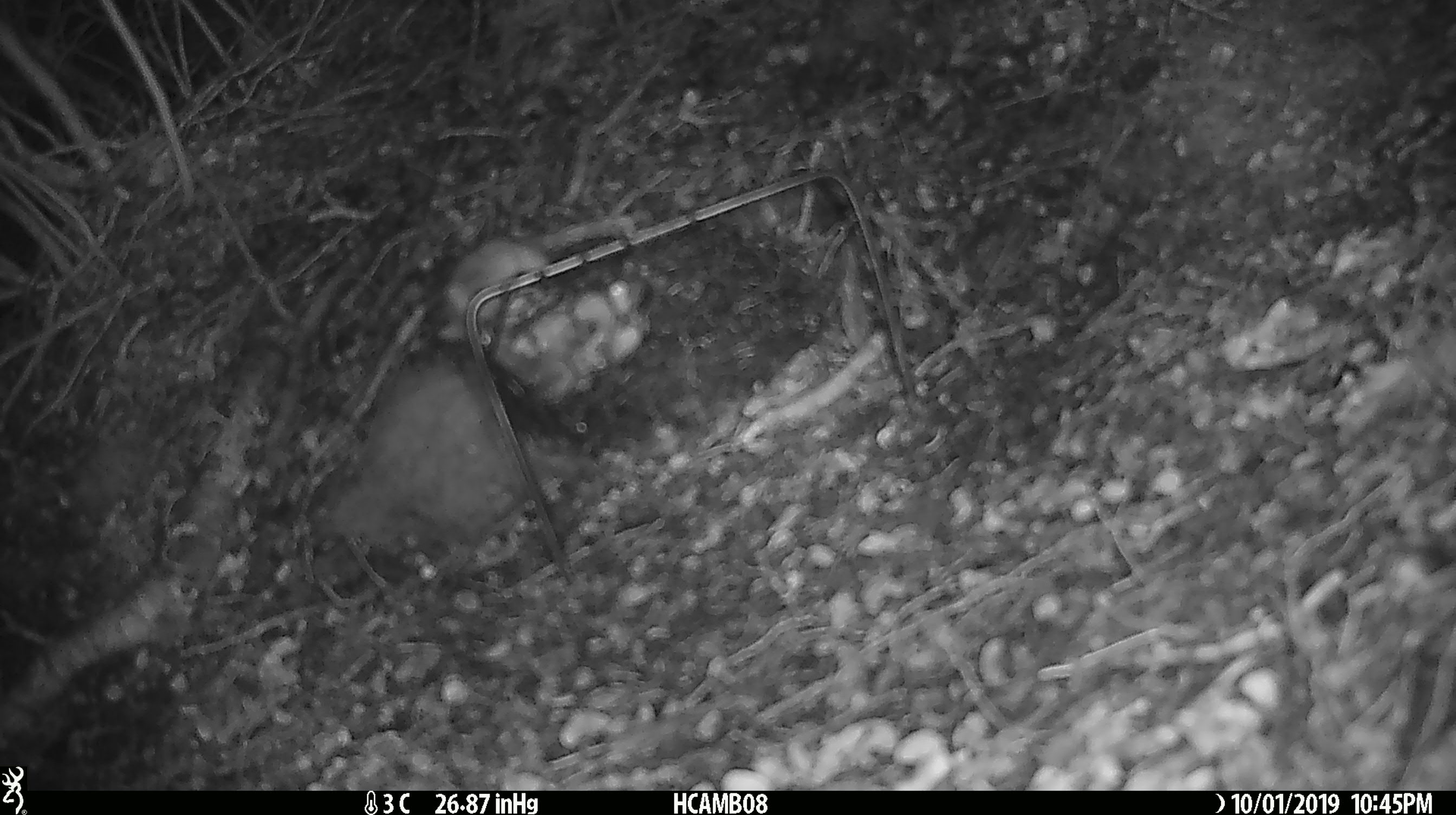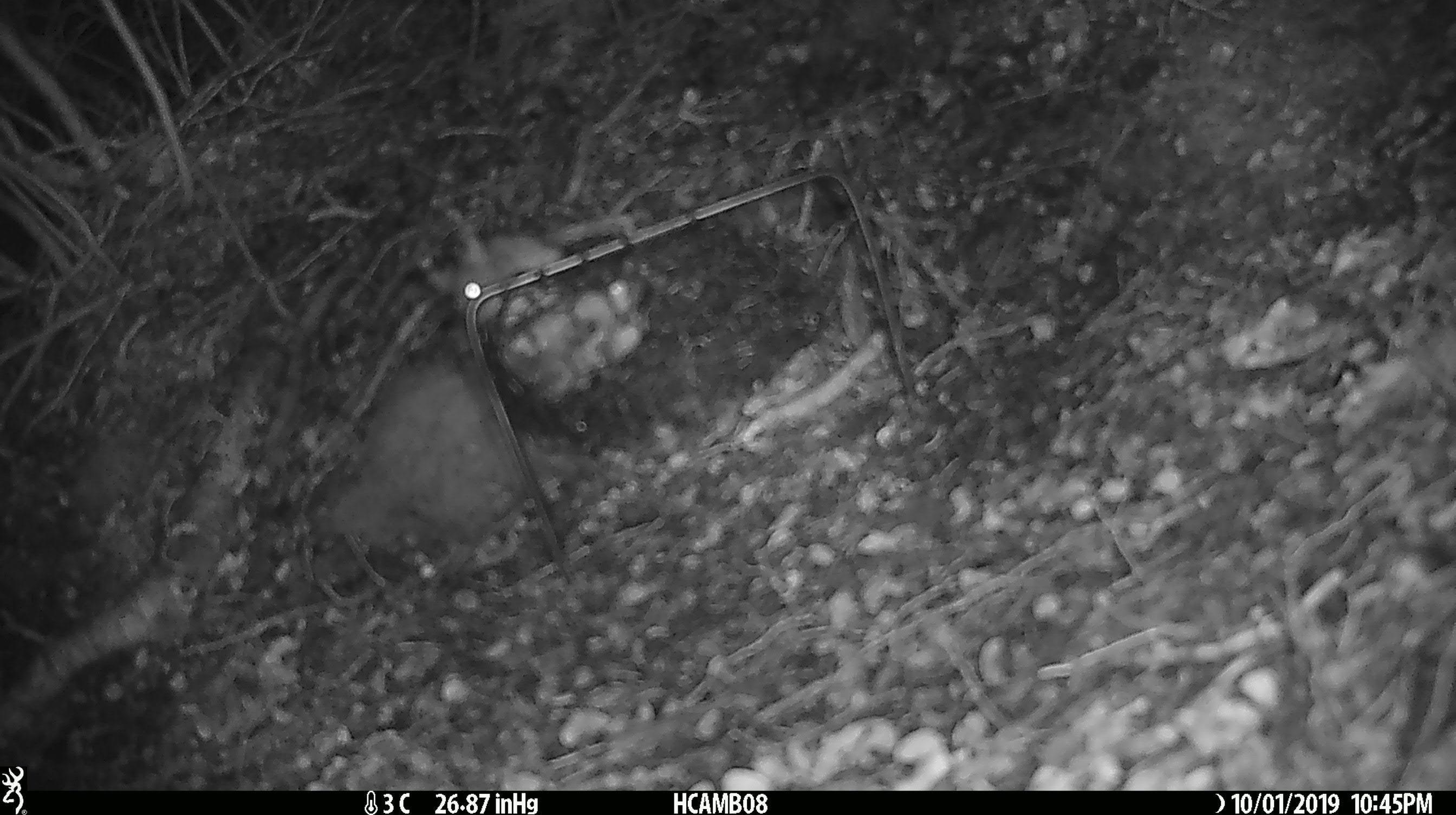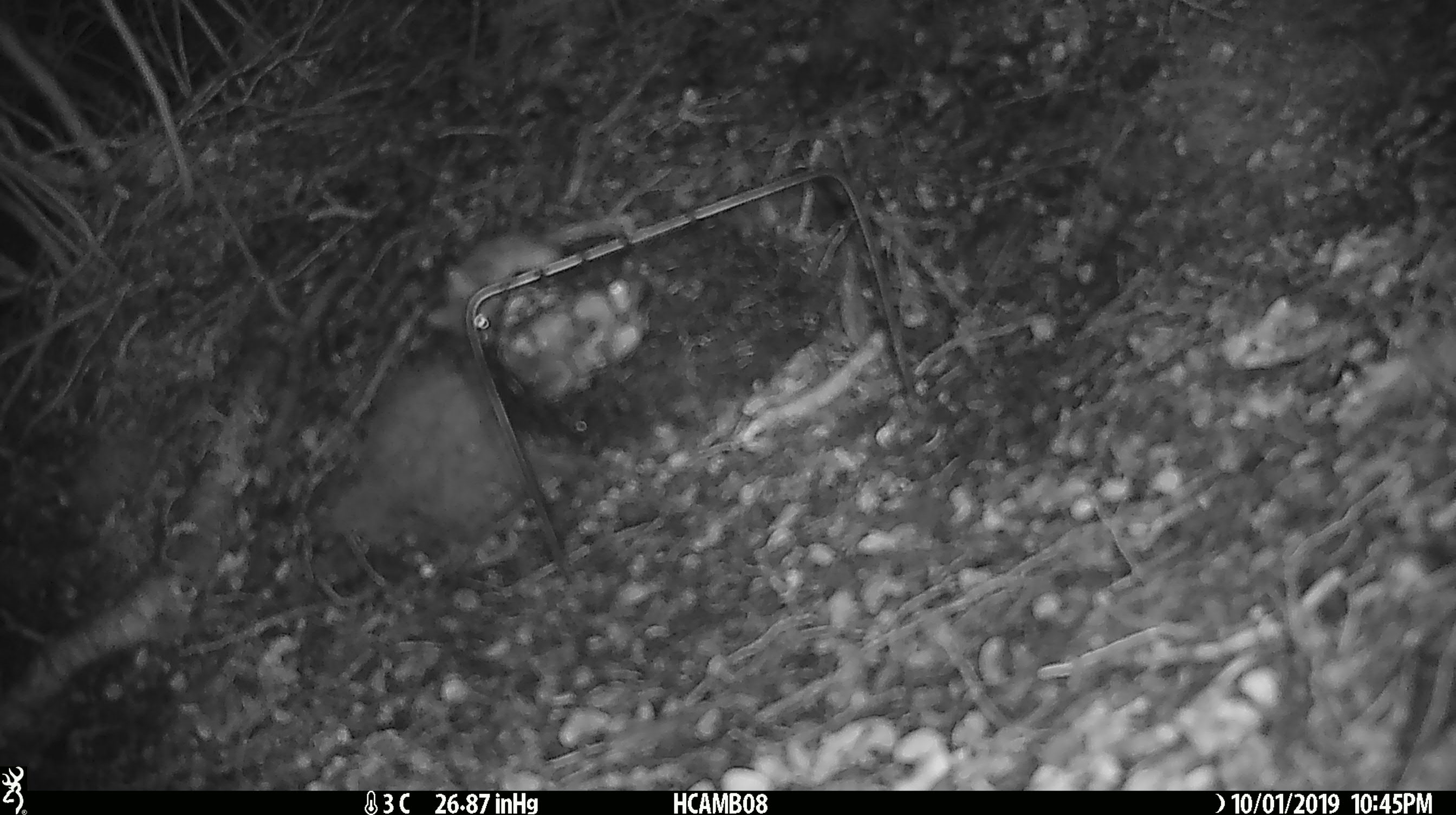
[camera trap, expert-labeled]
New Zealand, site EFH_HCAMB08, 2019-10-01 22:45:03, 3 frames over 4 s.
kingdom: Animalia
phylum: Chordata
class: Mammalia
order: Rodentia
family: Muridae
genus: Mus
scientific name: Mus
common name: mouse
Mouse (Mus).